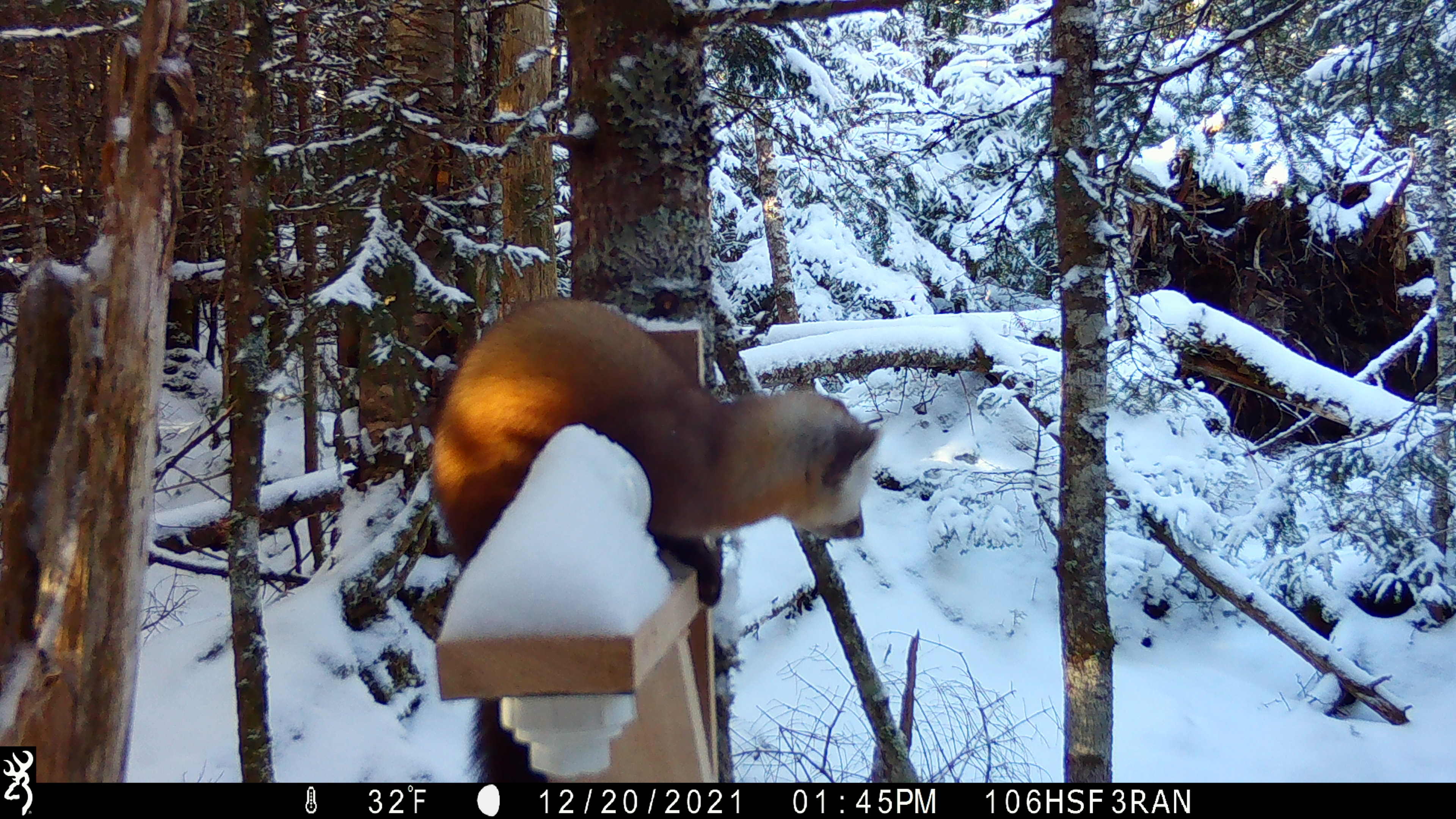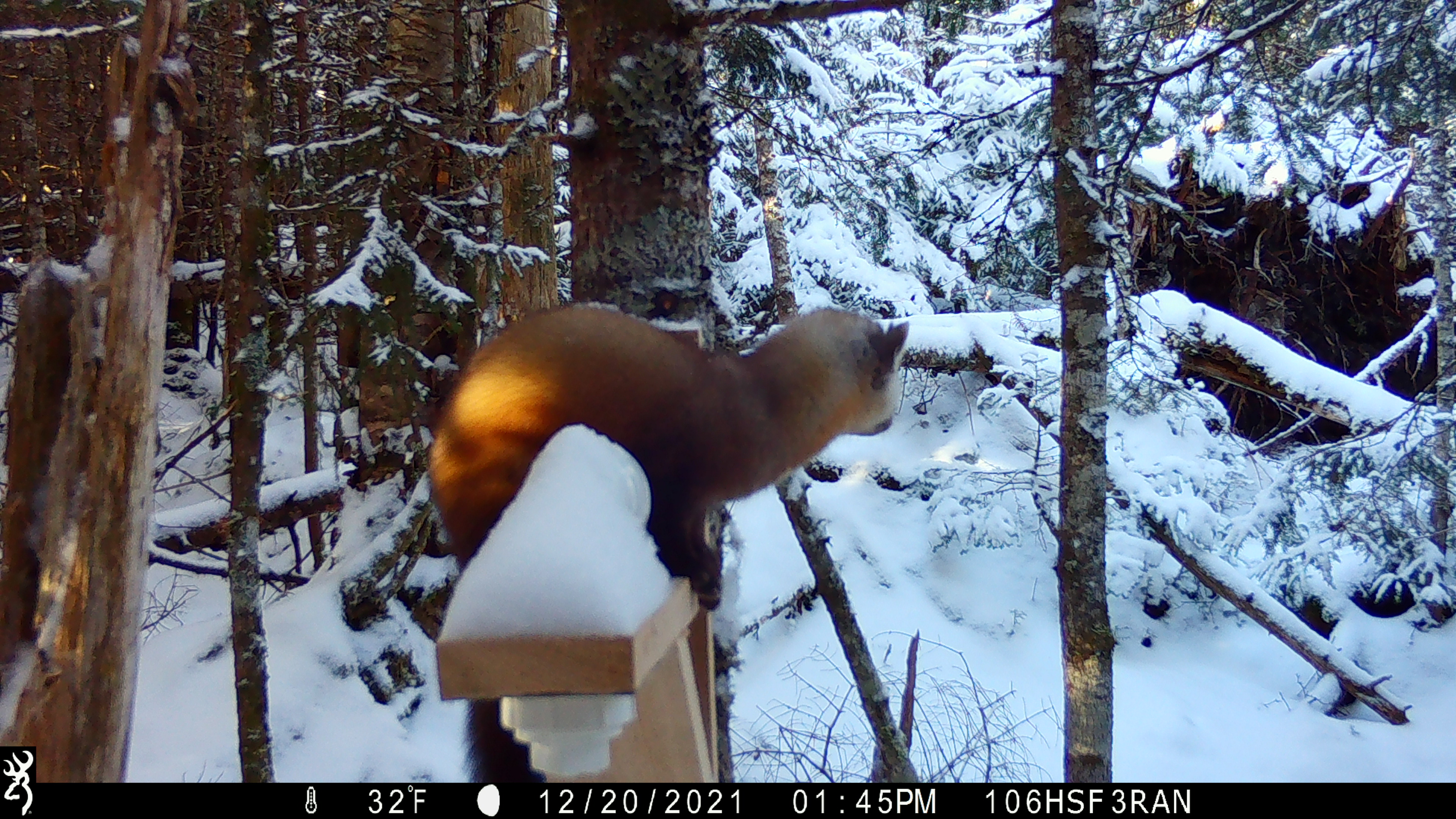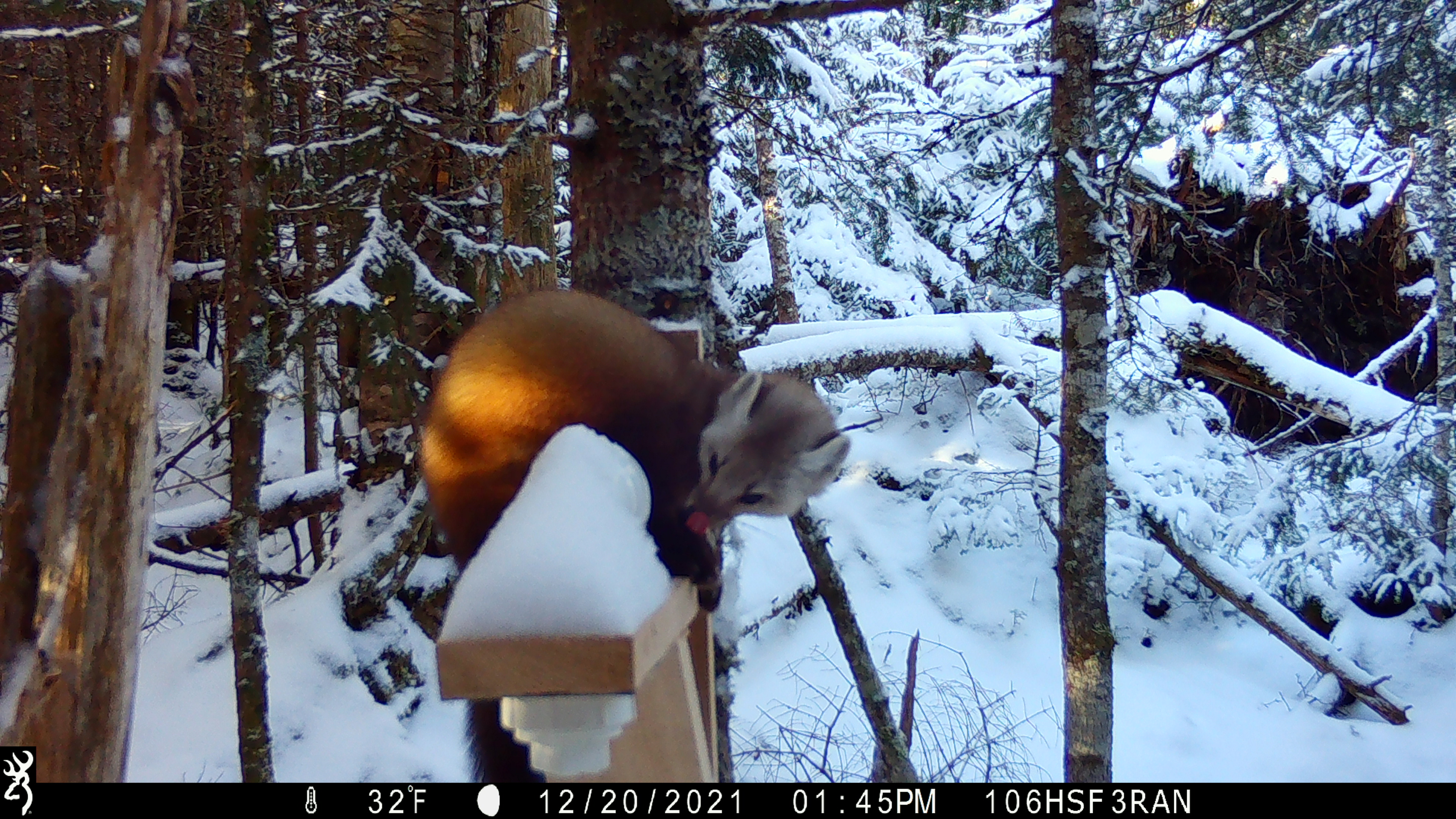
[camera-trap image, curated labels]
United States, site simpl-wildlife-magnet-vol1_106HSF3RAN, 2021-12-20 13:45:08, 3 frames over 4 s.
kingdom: Animalia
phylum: Chordata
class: Mammalia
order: Carnivora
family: Mustelidae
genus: Martes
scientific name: Martes americana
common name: american marten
American marten (Martes americana).